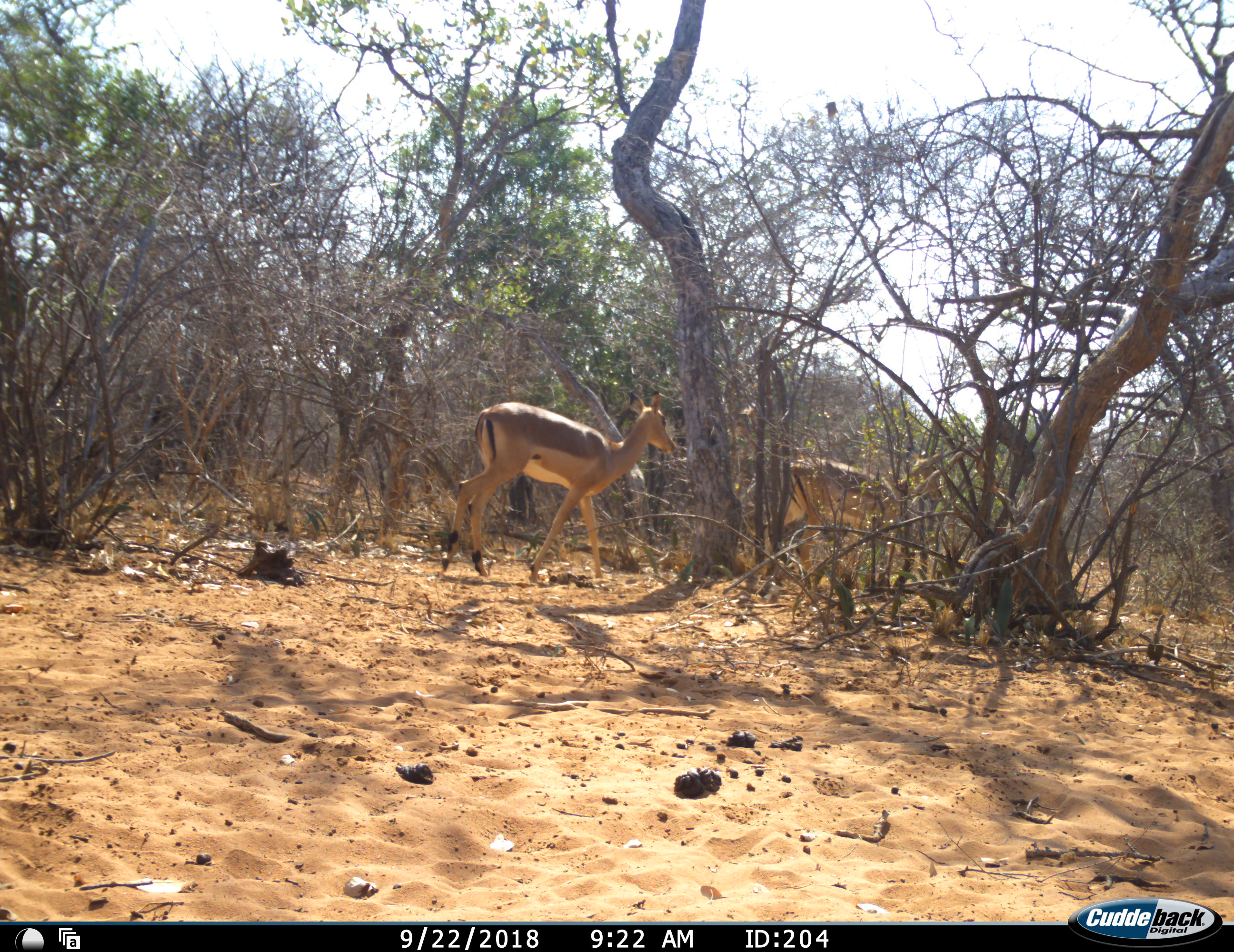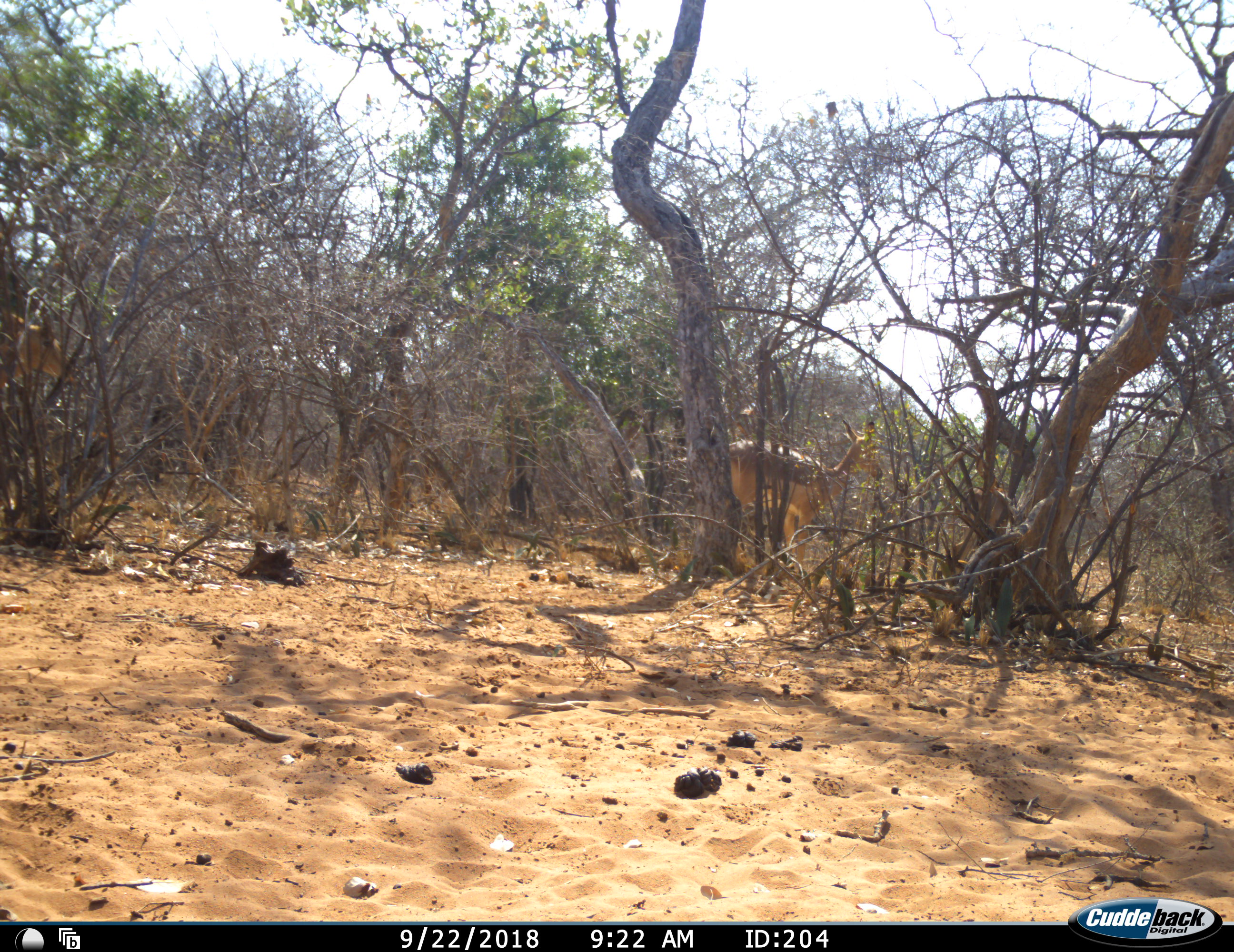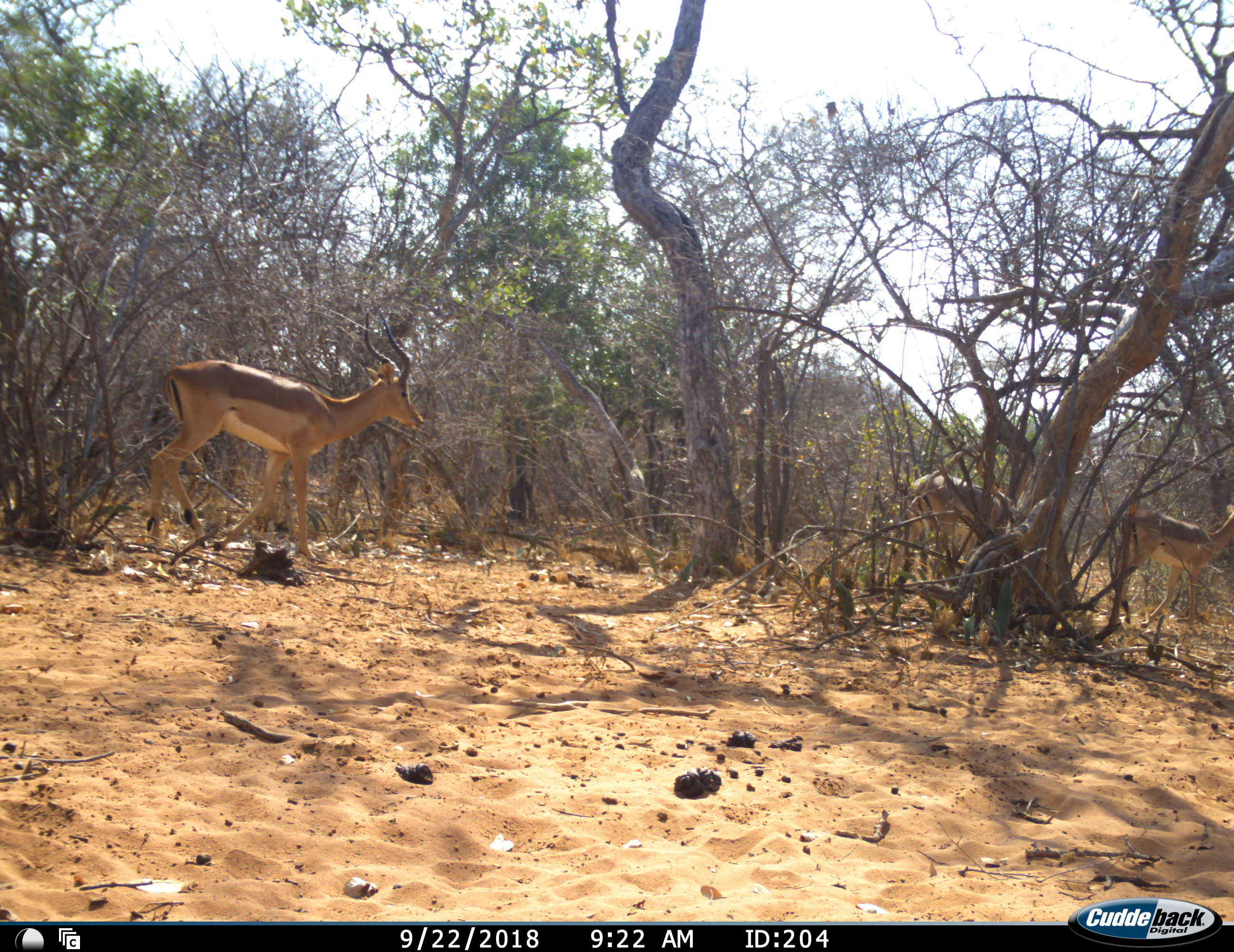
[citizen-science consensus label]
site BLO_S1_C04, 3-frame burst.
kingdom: Animalia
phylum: Chordata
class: Mammalia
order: Artiodactyla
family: Bovidae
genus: Aepyceros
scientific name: Aepyceros melampus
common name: impala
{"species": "impala (Aepyceros melampus)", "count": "3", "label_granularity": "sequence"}